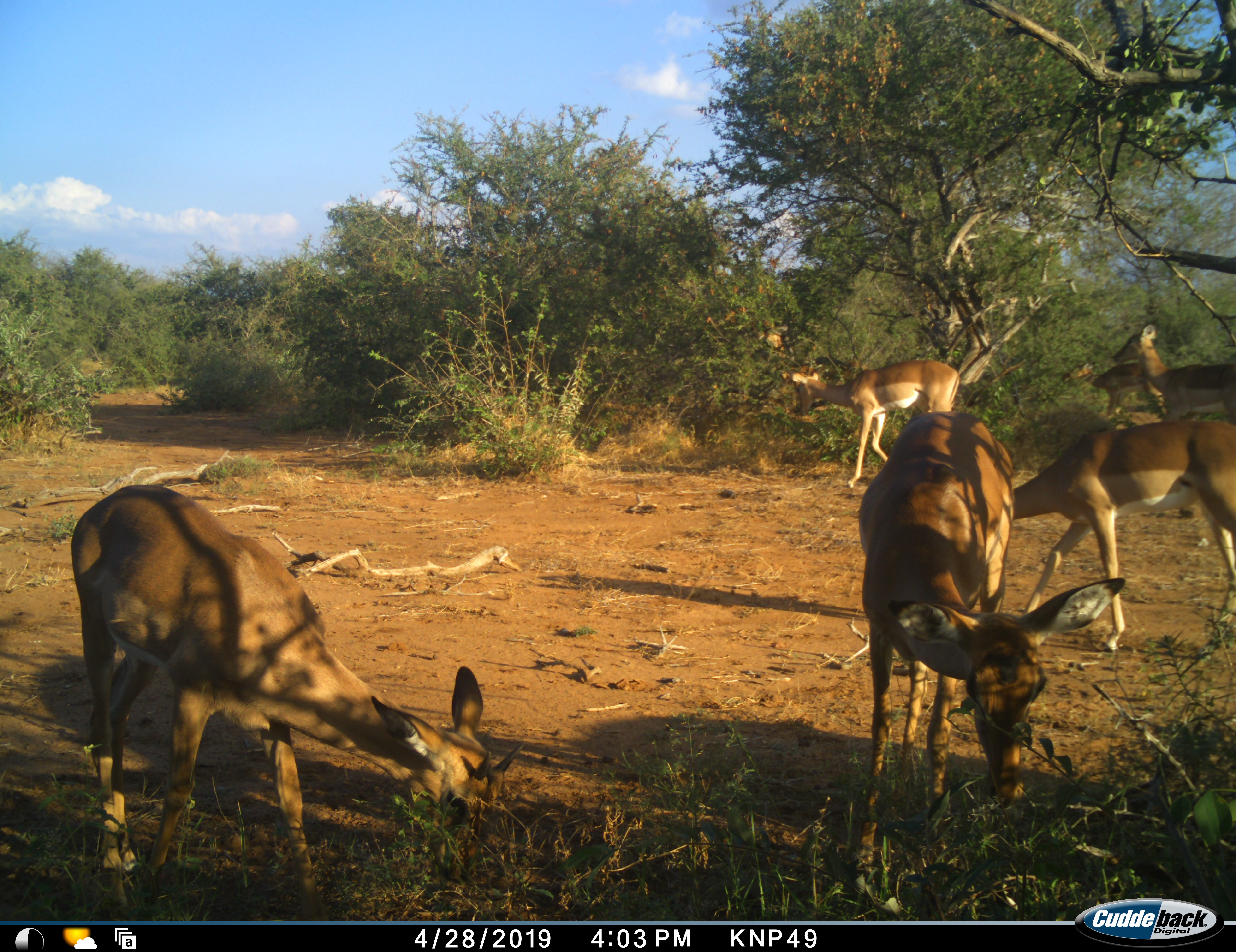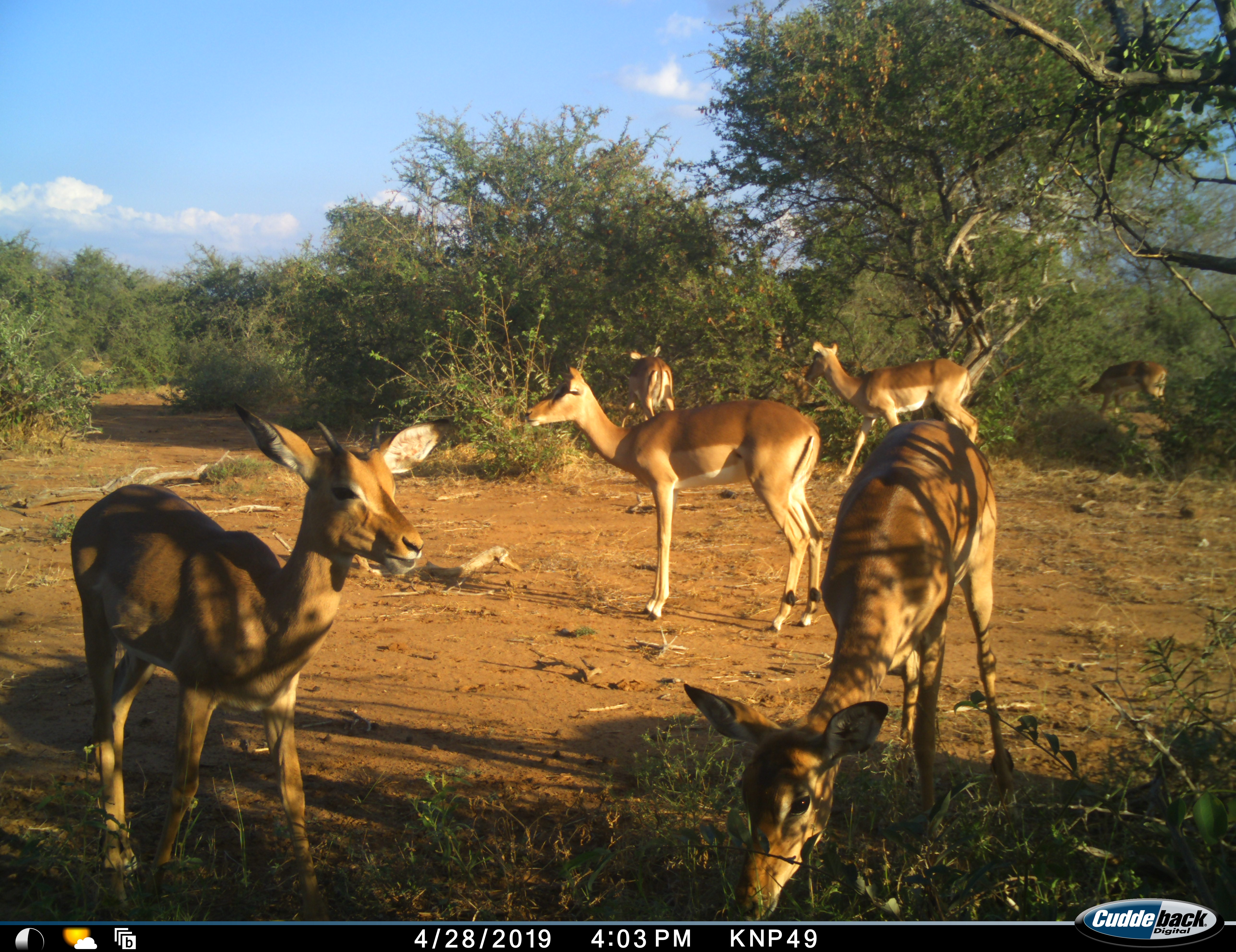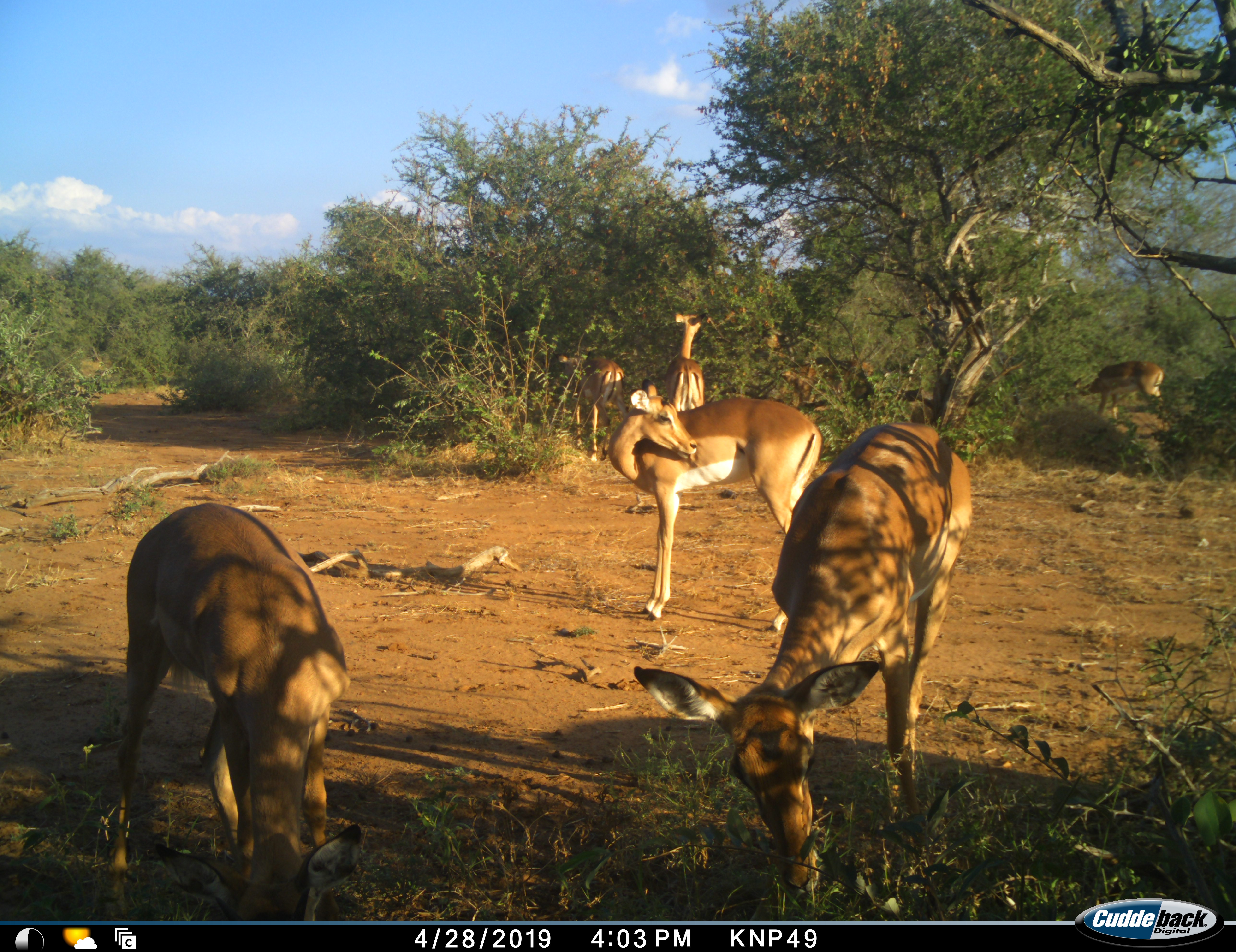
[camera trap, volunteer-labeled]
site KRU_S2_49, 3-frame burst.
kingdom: Animalia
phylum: Chordata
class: Mammalia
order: Artiodactyla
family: Bovidae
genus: Aepyceros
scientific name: Aepyceros melampus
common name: impala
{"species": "impala (Aepyceros melampus)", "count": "7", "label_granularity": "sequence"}